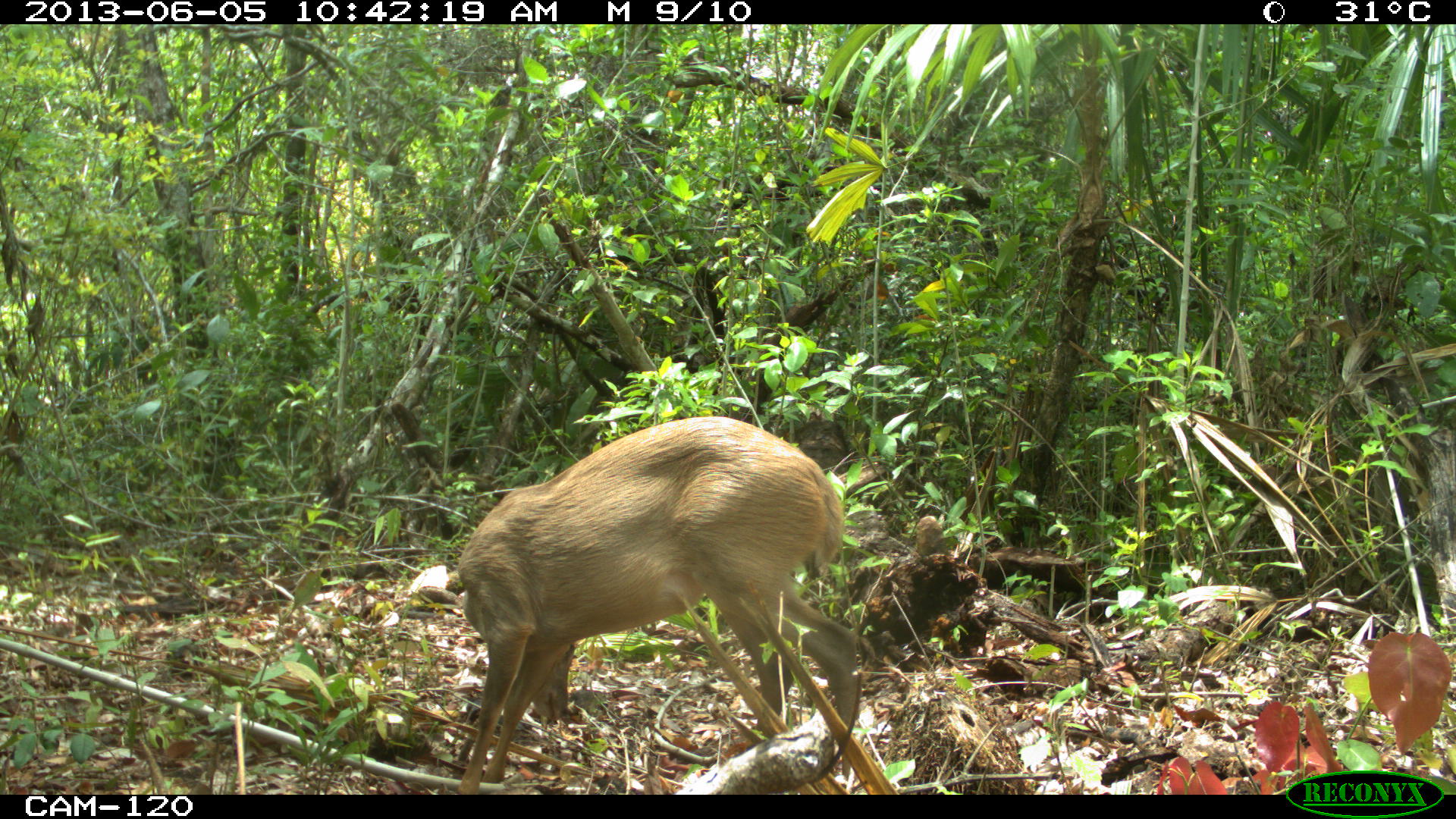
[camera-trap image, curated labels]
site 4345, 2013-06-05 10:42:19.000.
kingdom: Animalia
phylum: Chordata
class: Mammalia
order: Artiodactyla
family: Cervidae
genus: Odocoileus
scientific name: Odocoileus pandora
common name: yucatán brown brocket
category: mazama pandora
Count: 1.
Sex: female.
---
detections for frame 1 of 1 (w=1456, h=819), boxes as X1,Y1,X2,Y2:
mazama pandora: 453,413,863,795